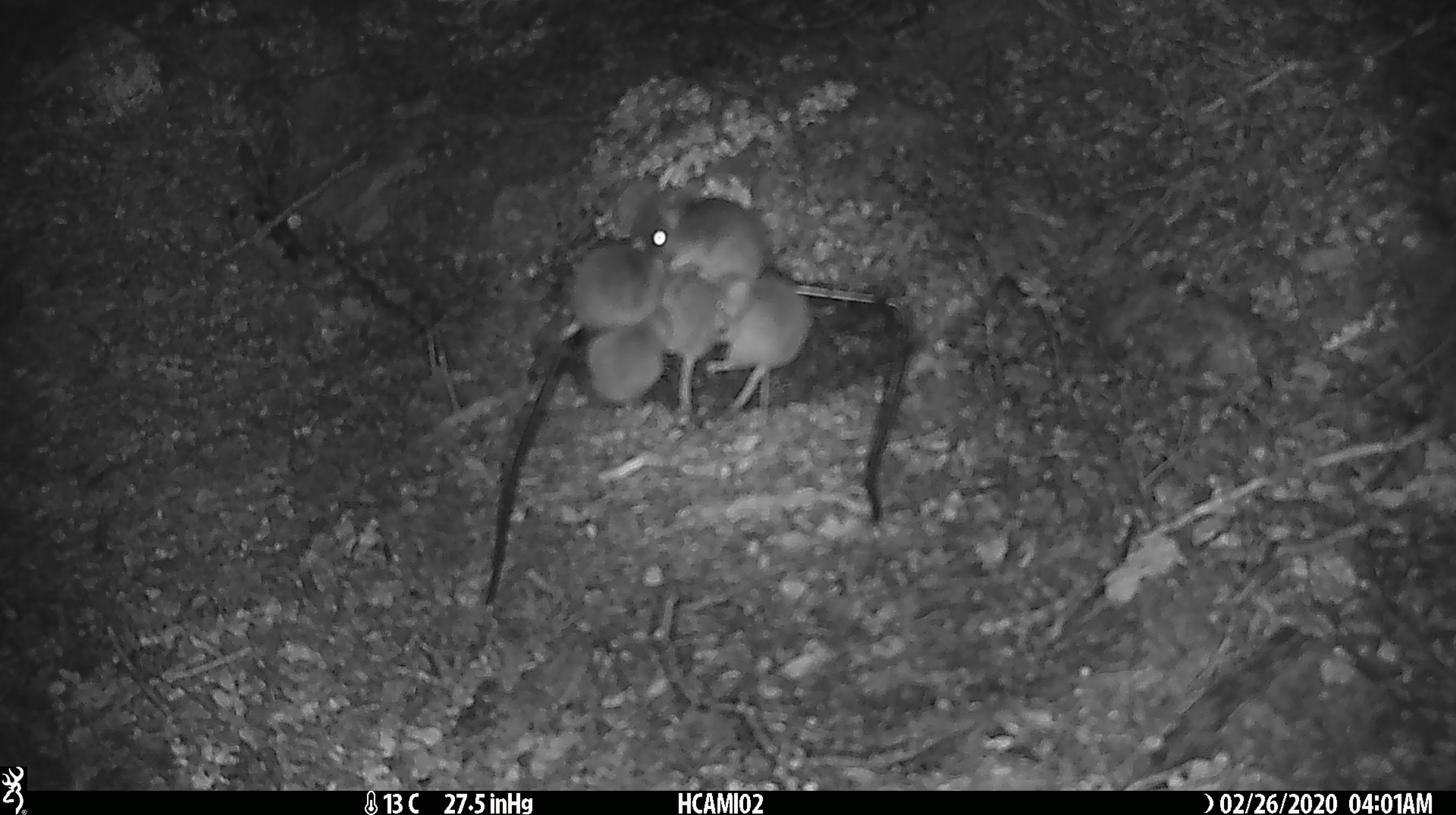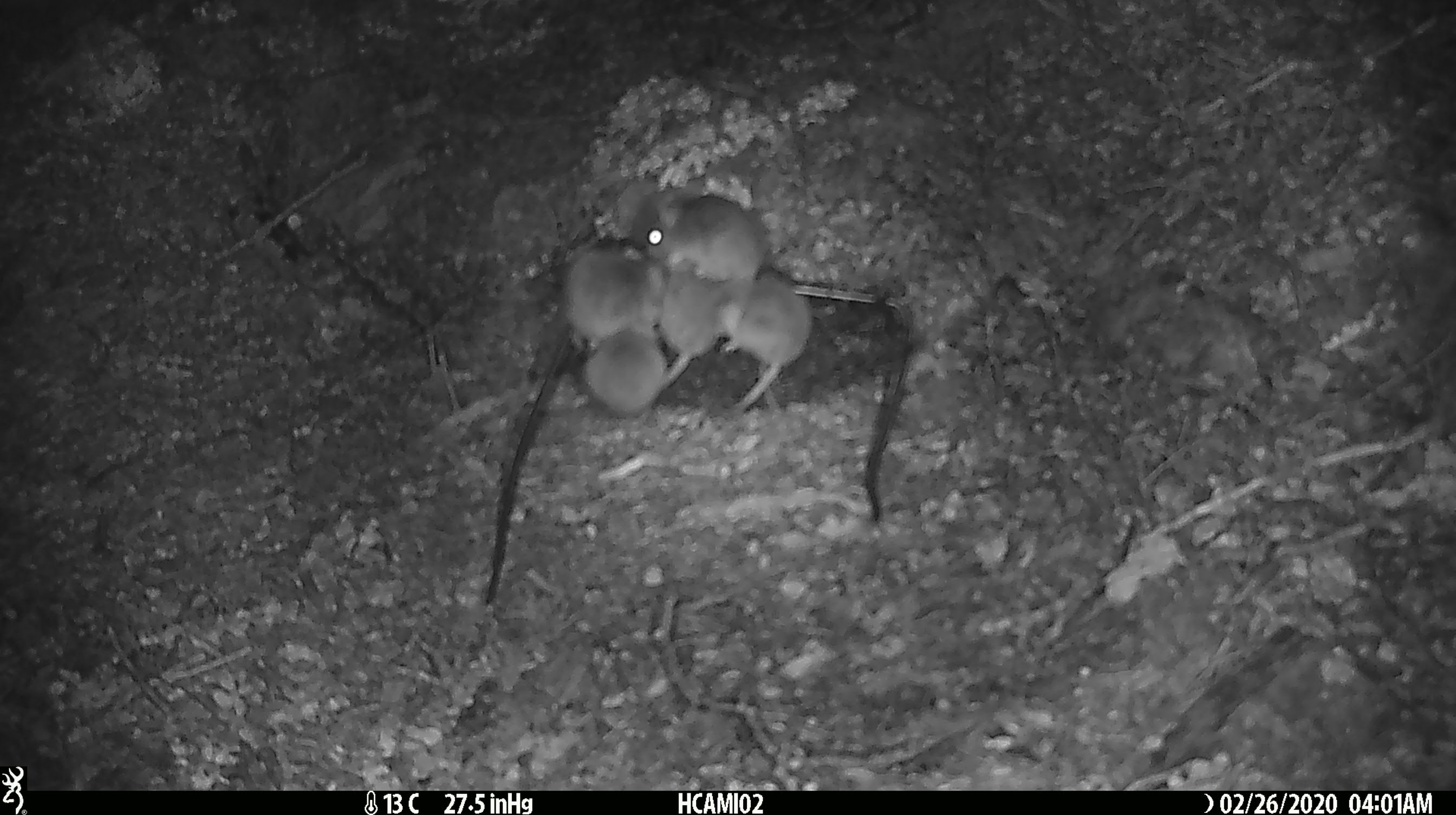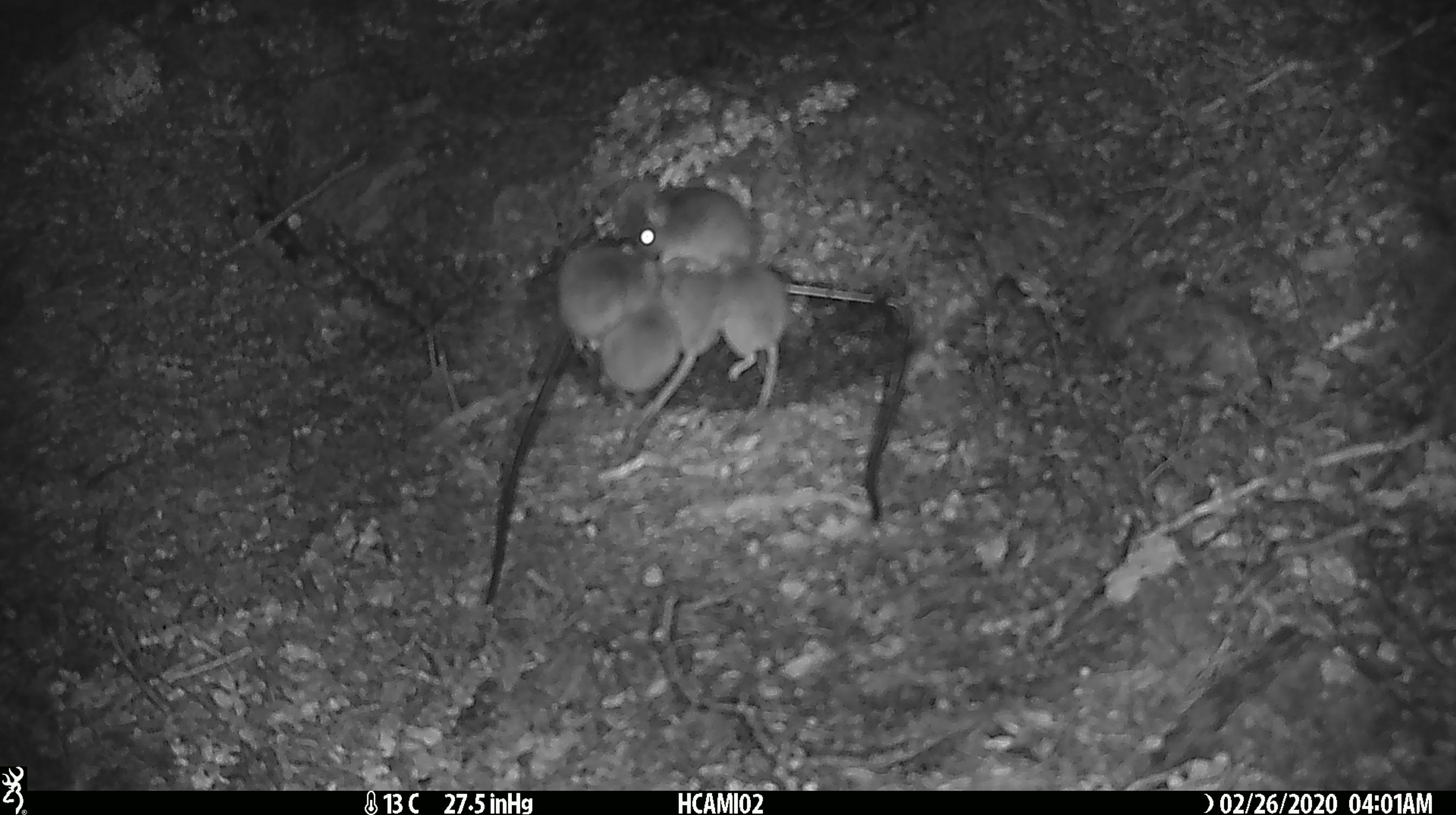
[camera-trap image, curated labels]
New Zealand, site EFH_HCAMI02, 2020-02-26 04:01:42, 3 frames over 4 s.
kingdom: Animalia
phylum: Chordata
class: Mammalia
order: Rodentia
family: Muridae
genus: Mus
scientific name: Mus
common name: mouse